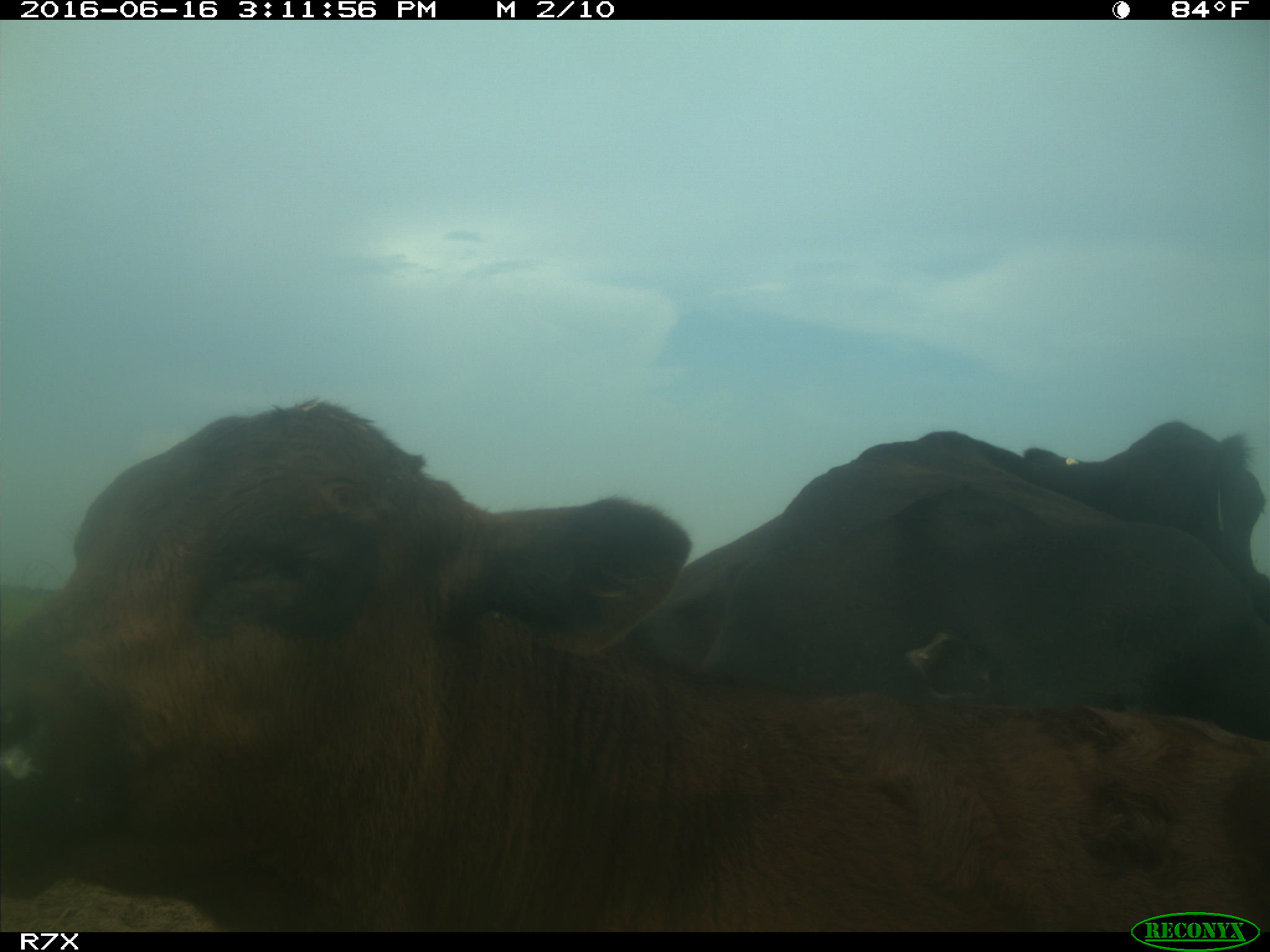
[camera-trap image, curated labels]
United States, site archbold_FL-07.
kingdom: Animalia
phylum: Chordata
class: Mammalia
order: Artiodactyla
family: Bovidae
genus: Bos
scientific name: Bos taurus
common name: domestic cow